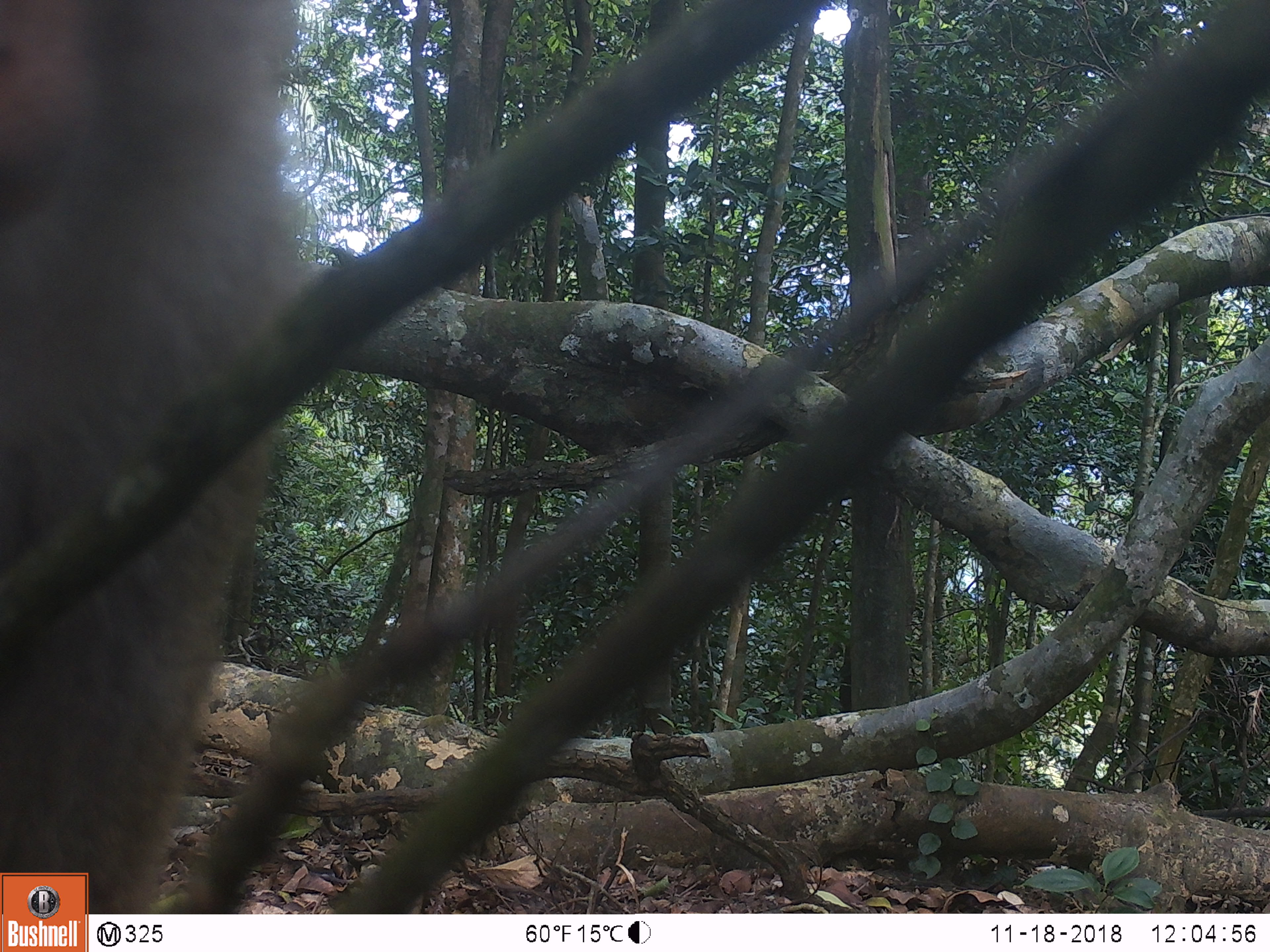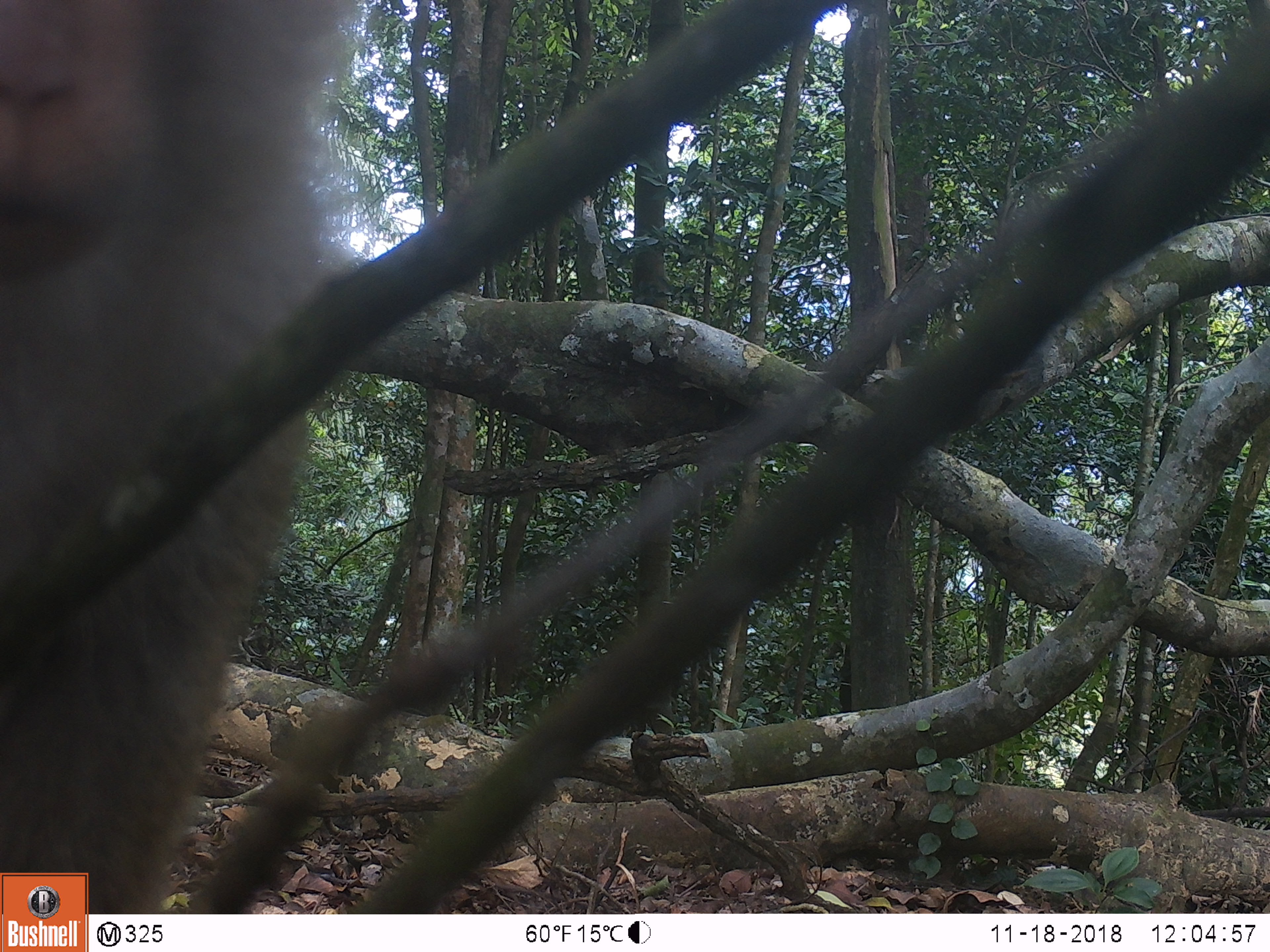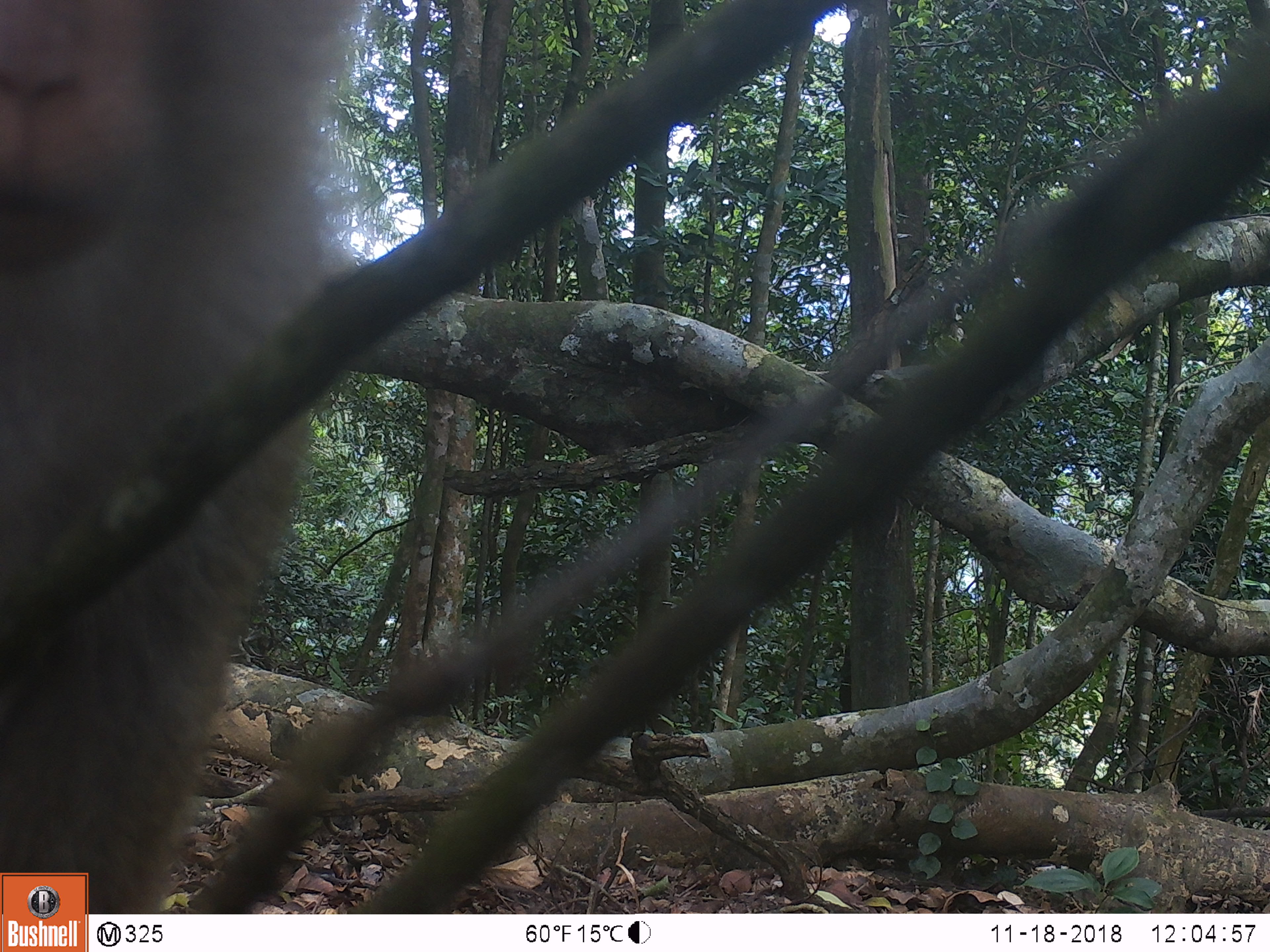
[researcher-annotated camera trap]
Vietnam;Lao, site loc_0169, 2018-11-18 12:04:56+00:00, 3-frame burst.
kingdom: Animalia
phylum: Chordata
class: Mammalia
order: Primates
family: Cercopithecidae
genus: Macaca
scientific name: Macaca nemestrina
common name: pig-tailed macaque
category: pig tailed macaque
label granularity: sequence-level